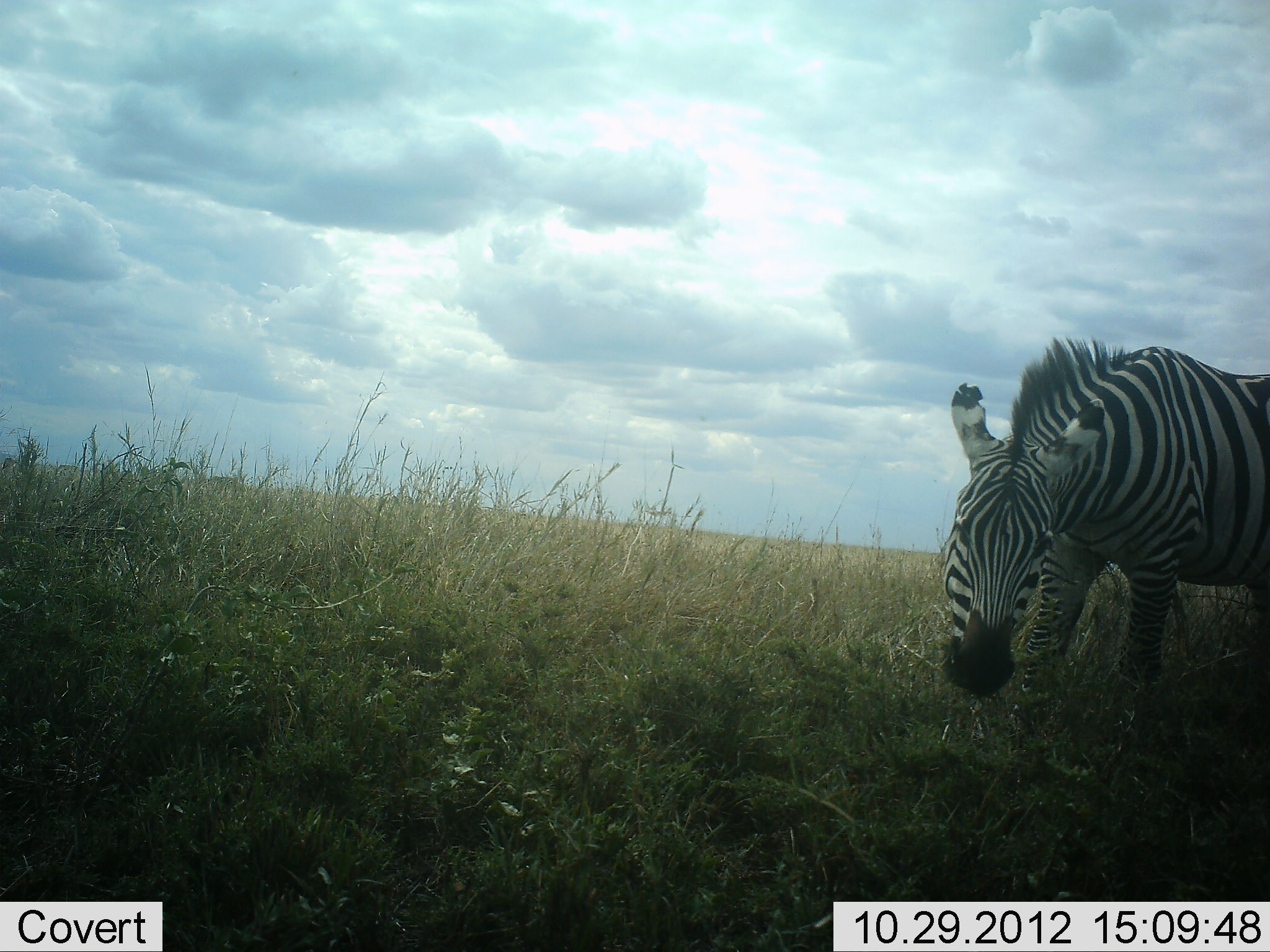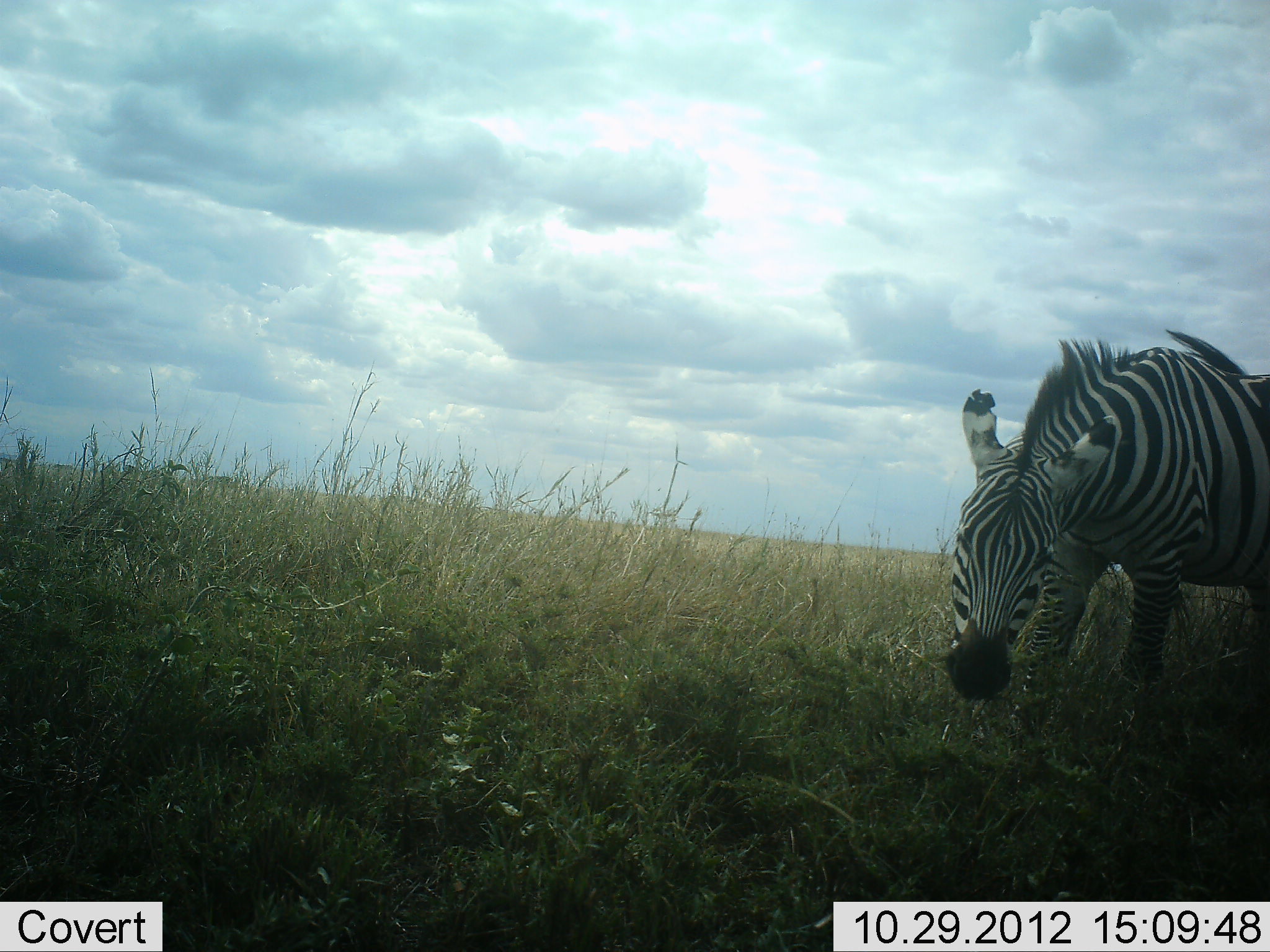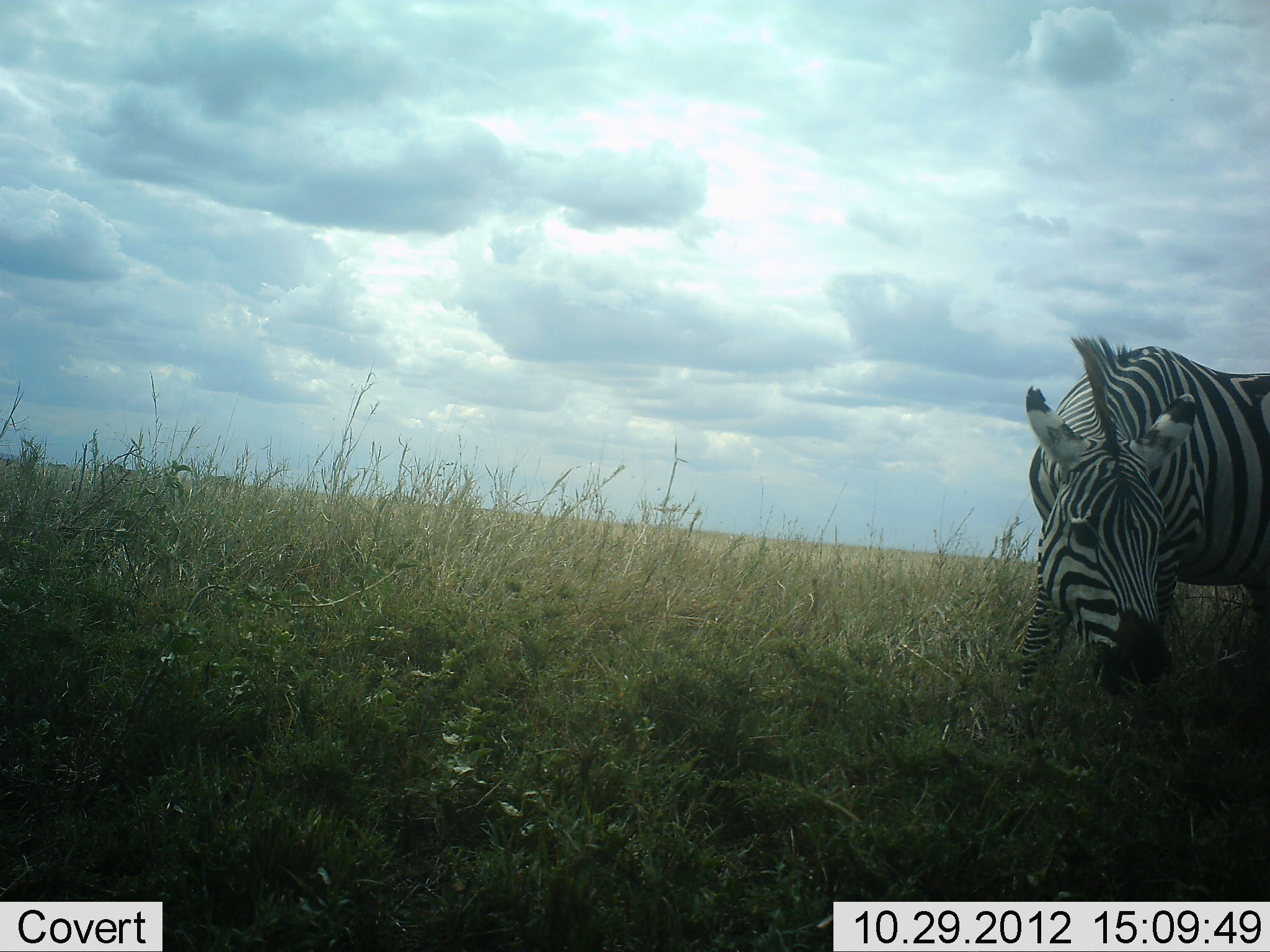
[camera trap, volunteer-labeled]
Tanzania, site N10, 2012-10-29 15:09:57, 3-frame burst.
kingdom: Animalia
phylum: Chordata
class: Mammalia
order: Perissodactyla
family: Equidae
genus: Equus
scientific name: Equus quagga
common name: plains zebra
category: zebra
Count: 1.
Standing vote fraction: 40%.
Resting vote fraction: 0%.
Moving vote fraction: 0%.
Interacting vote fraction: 0%.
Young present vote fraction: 0%.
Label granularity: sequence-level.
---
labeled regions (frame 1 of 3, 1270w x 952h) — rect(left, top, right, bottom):
animal: rect(940, 334, 1270, 761)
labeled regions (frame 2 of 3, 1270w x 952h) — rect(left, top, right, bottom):
animal: rect(940, 327, 1270, 757)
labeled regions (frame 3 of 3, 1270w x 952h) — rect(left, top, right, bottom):
animal: rect(997, 334, 1270, 708)